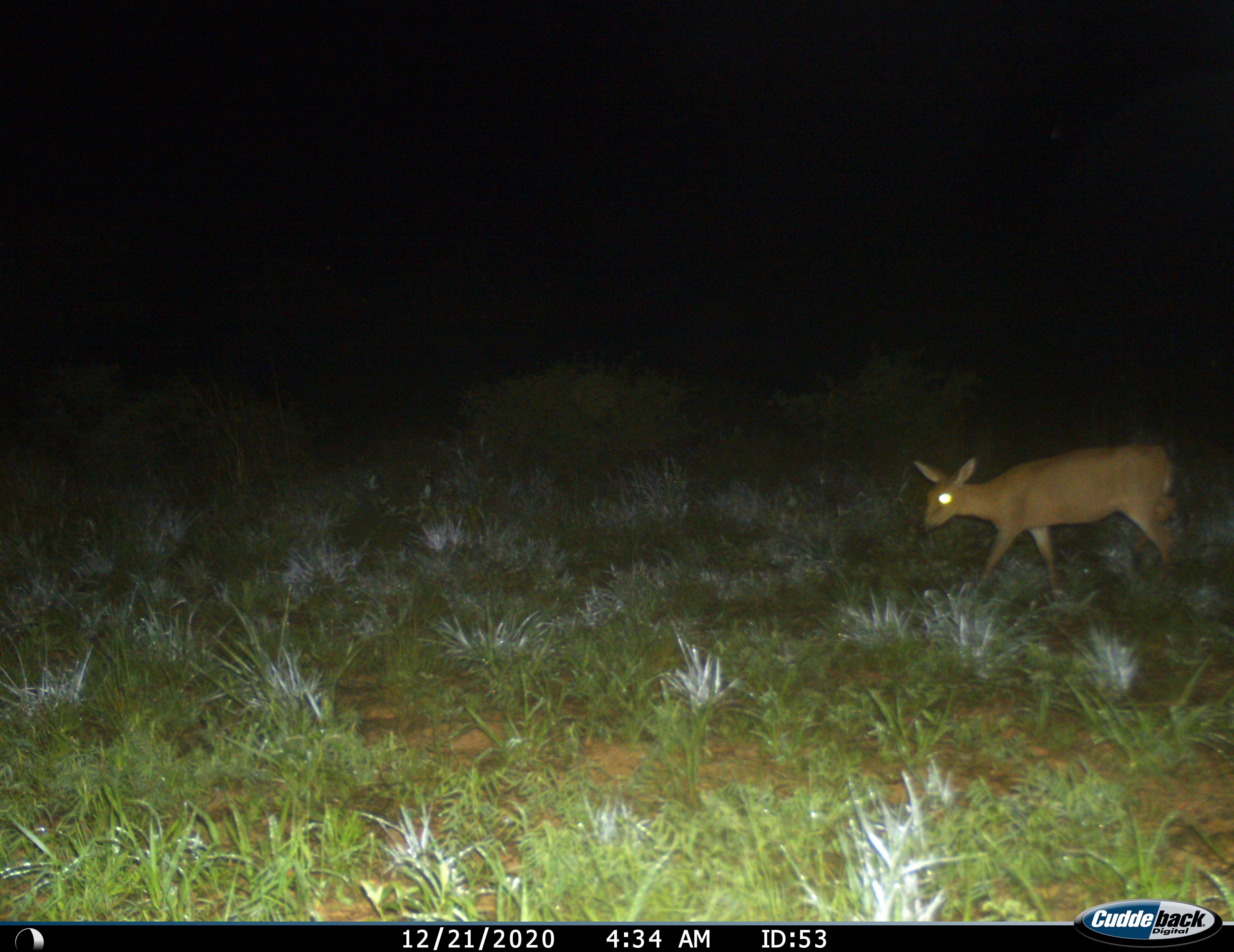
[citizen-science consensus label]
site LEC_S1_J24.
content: unidentified animal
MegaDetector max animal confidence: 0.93